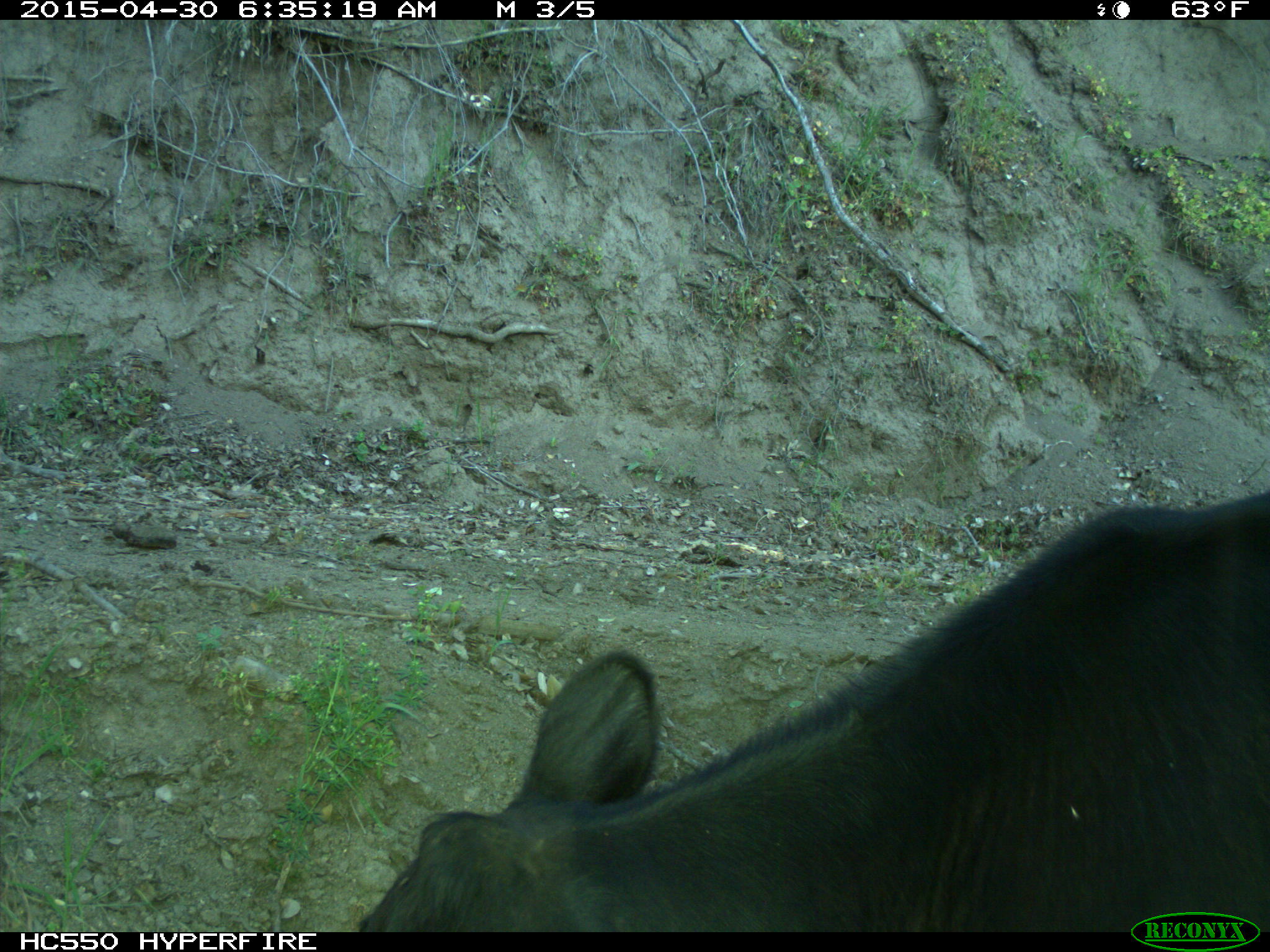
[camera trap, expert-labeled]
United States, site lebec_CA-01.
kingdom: Animalia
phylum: Chordata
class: Mammalia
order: Artiodactyla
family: Bovidae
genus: Bos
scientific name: Bos taurus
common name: domestic cow